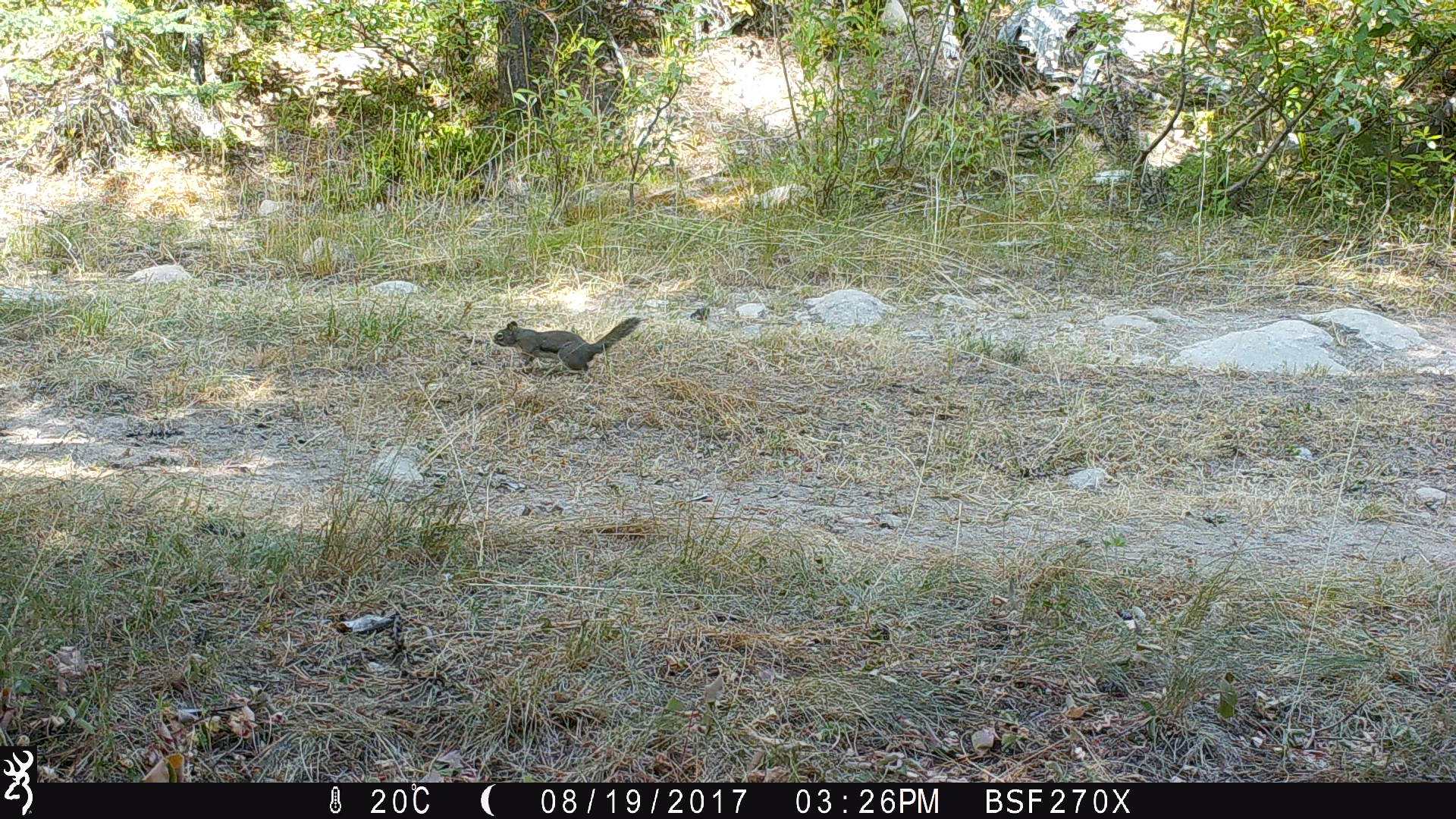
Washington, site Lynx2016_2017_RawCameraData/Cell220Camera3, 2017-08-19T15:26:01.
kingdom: Animalia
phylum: Chordata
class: Mammalia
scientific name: Mammalia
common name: small mammal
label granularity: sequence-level